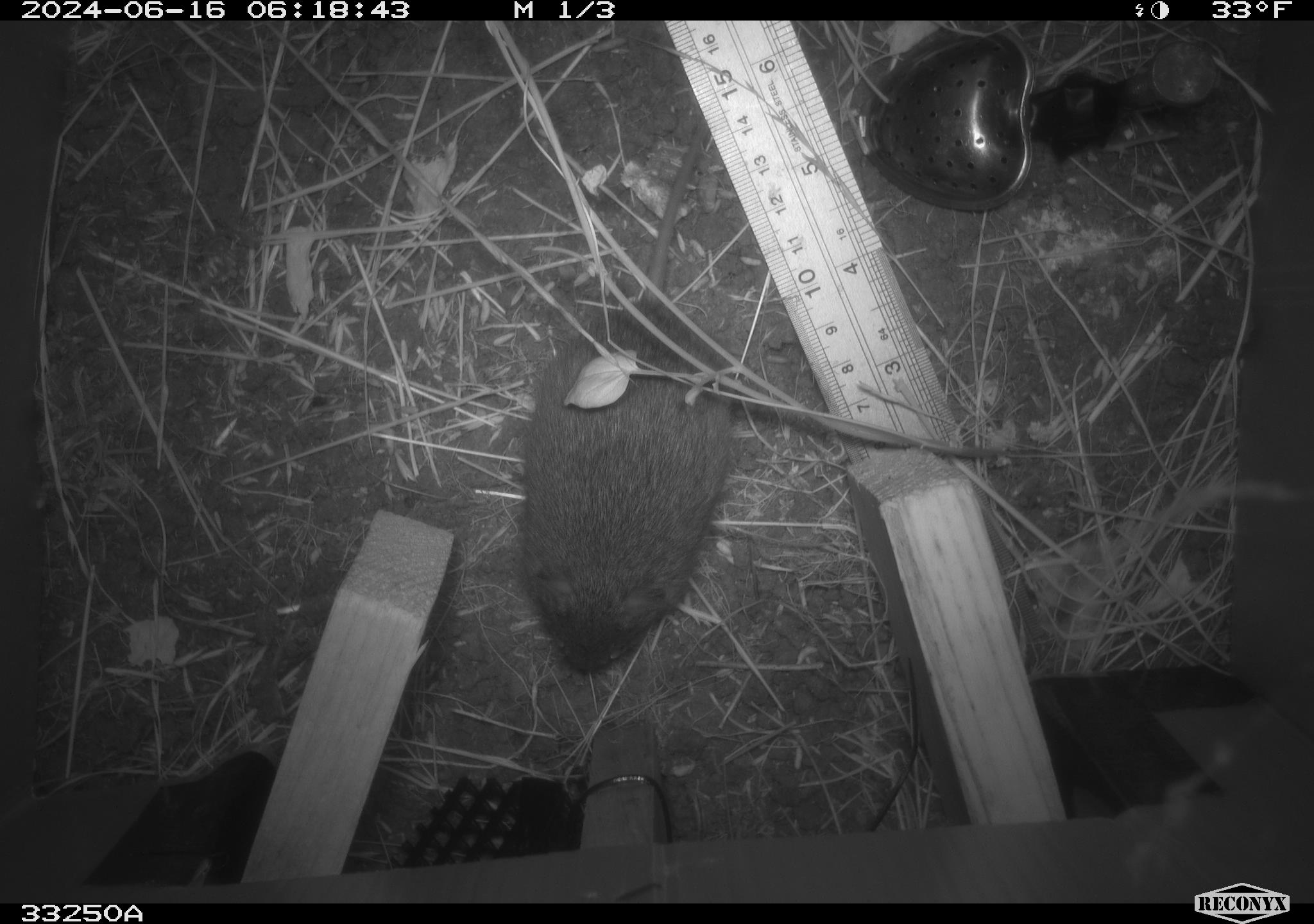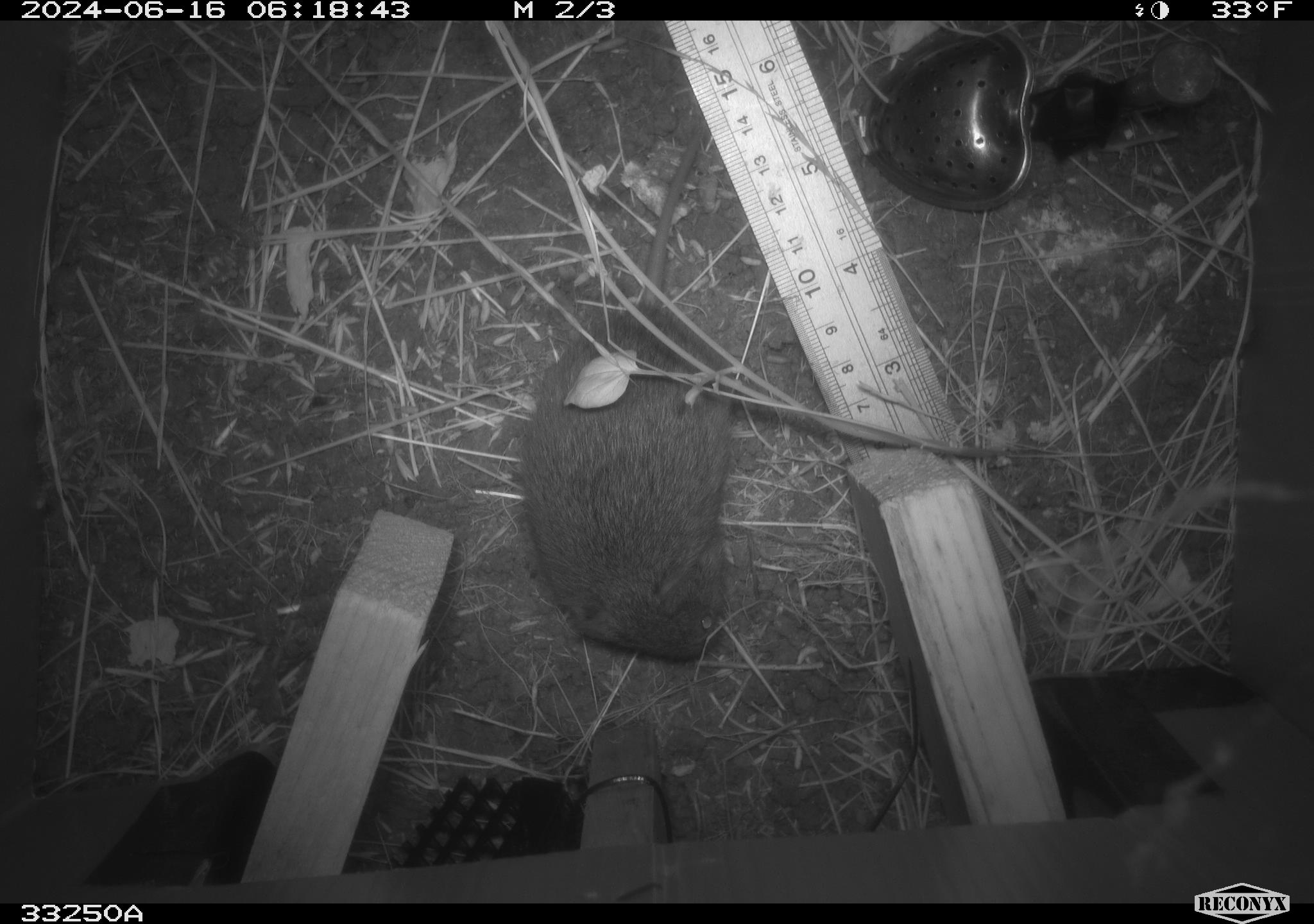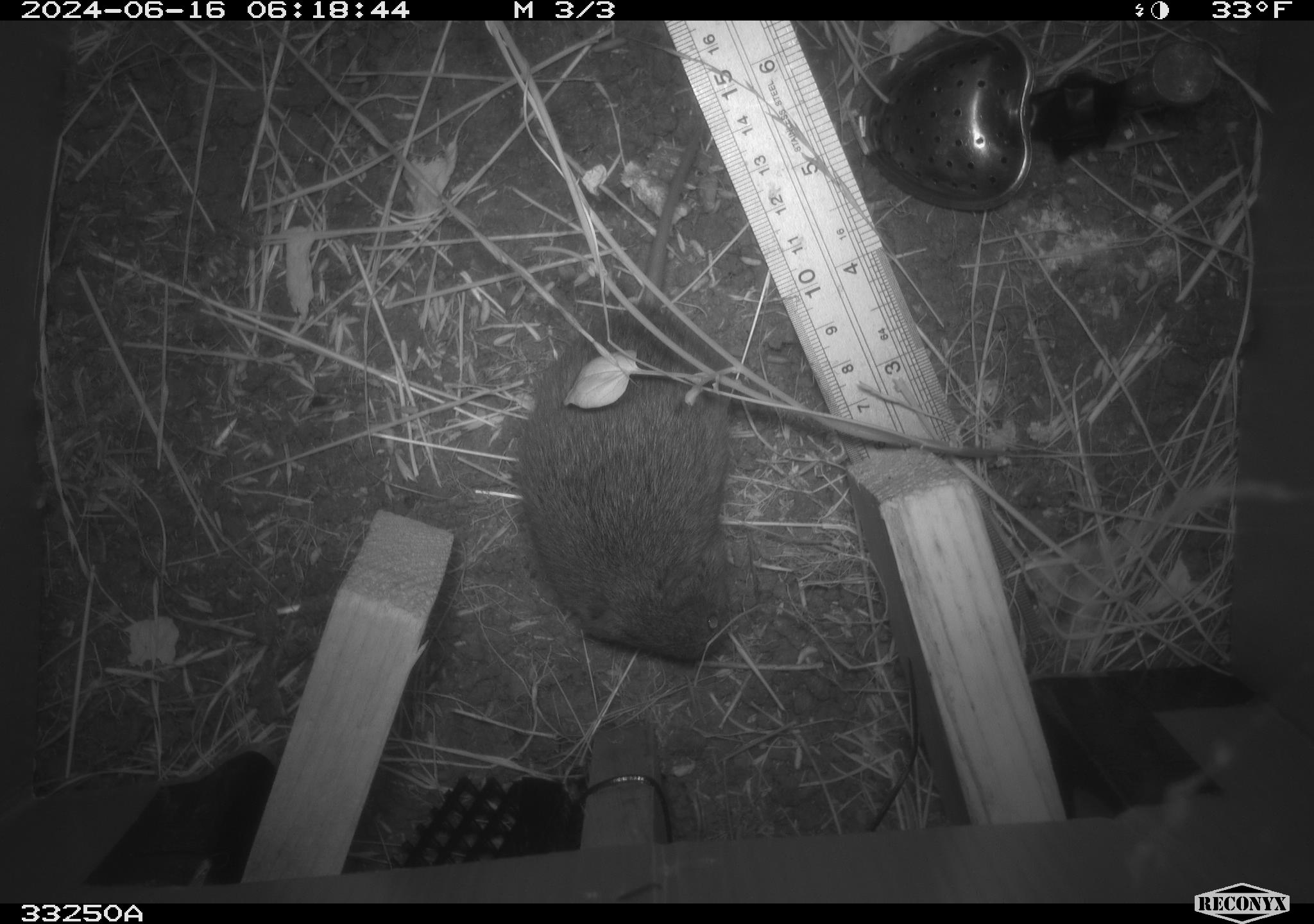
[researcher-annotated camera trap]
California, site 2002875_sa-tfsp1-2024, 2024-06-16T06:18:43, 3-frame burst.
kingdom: Animalia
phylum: Chordata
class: Mammalia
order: Rodentia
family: Cricetidae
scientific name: Arvicolinae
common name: voles, lemmings, and muskrats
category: arvicolinae subfamily